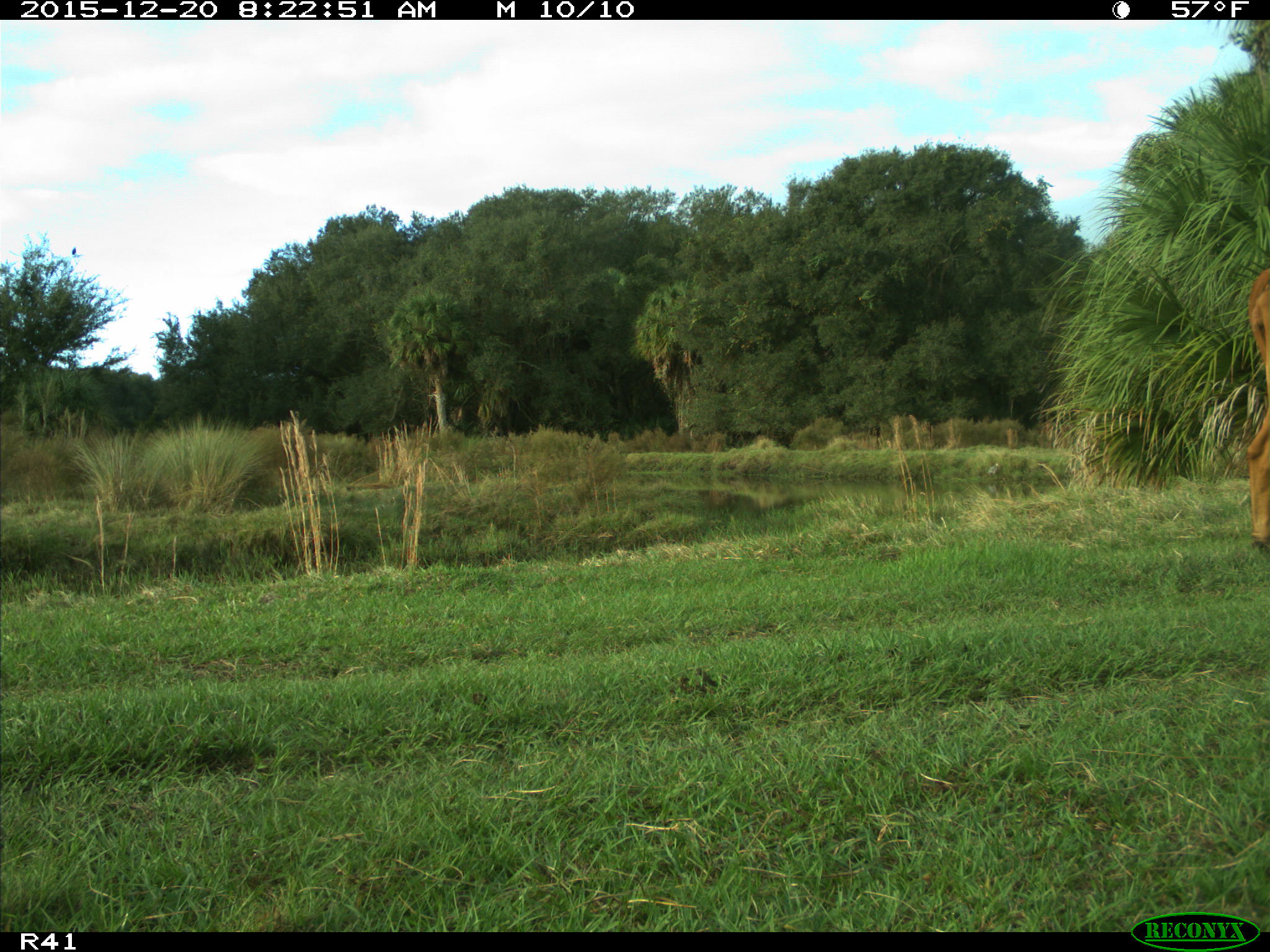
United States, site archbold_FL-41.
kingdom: Animalia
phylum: Chordata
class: Mammalia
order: Artiodactyla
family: Bovidae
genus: Bos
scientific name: Bos taurus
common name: domestic cow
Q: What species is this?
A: Bos taurus (domestic cow).